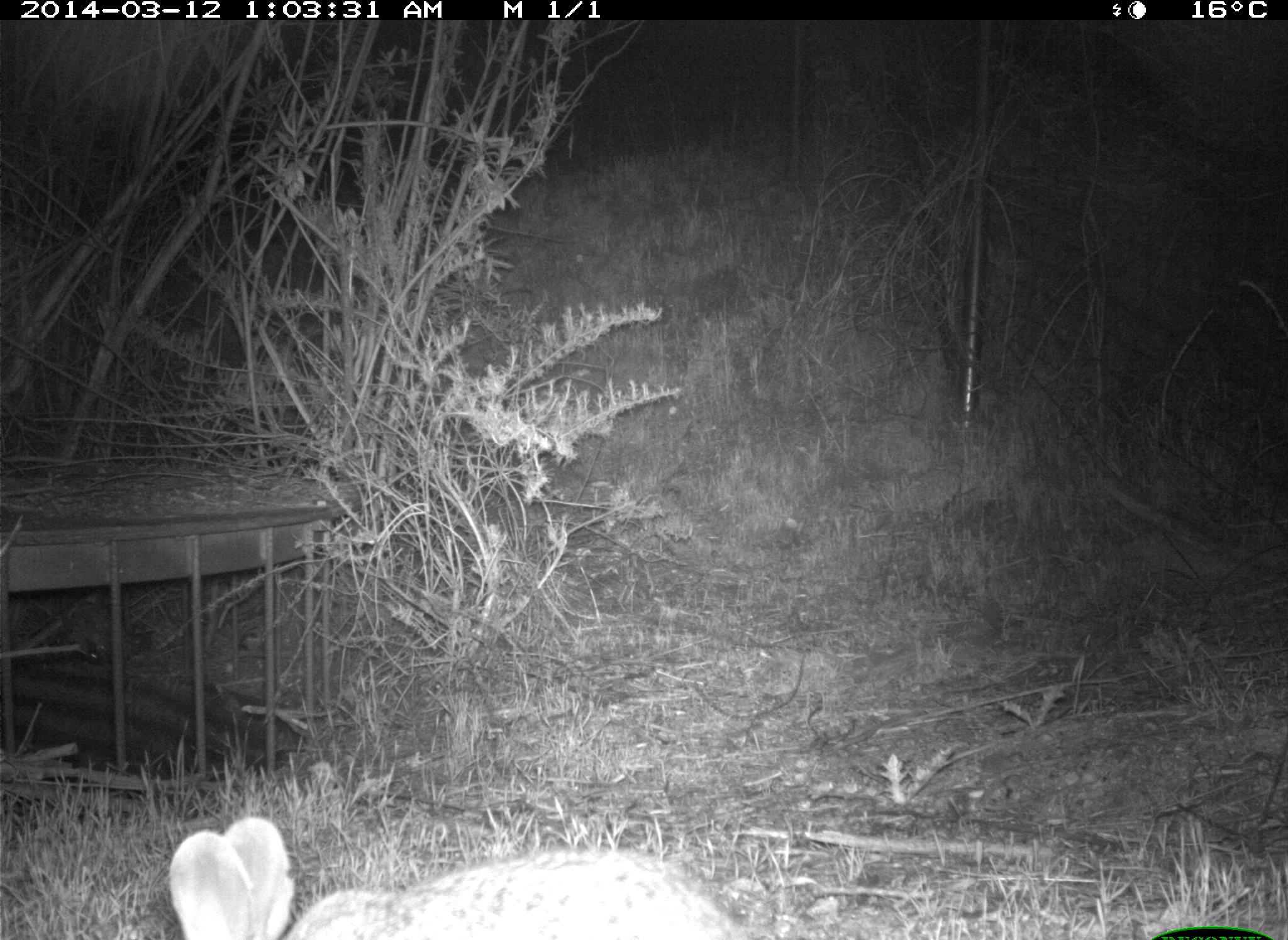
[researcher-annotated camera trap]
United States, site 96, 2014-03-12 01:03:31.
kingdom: Animalia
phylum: Chordata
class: Mammalia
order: Lagomorpha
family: Leporidae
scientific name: Leporidae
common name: rabbits and hares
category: rabbit